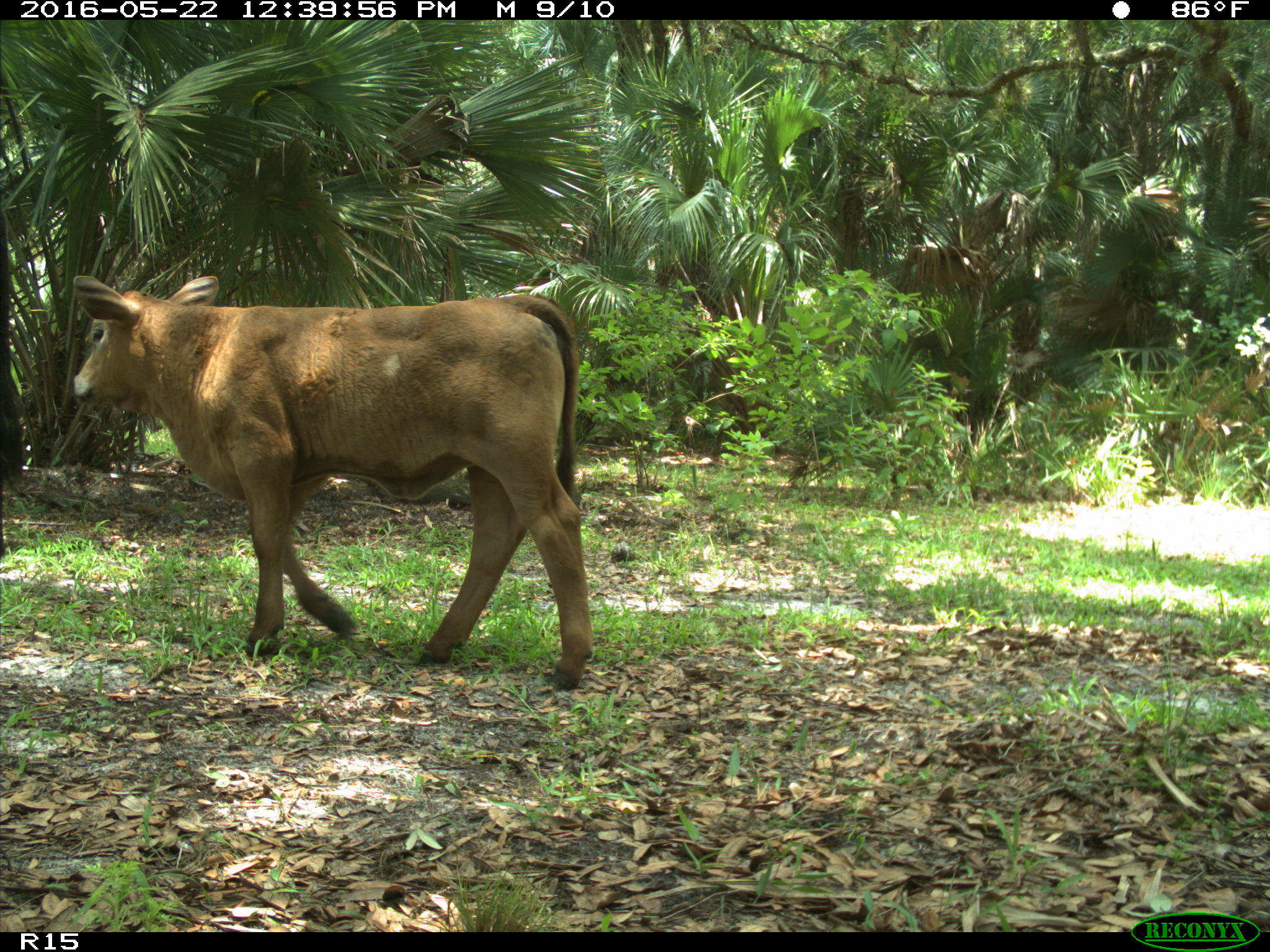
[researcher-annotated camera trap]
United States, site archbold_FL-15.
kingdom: Animalia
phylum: Chordata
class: Mammalia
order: Artiodactyla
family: Bovidae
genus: Bos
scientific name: Bos taurus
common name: domestic cow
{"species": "Bos taurus (domestic cow)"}